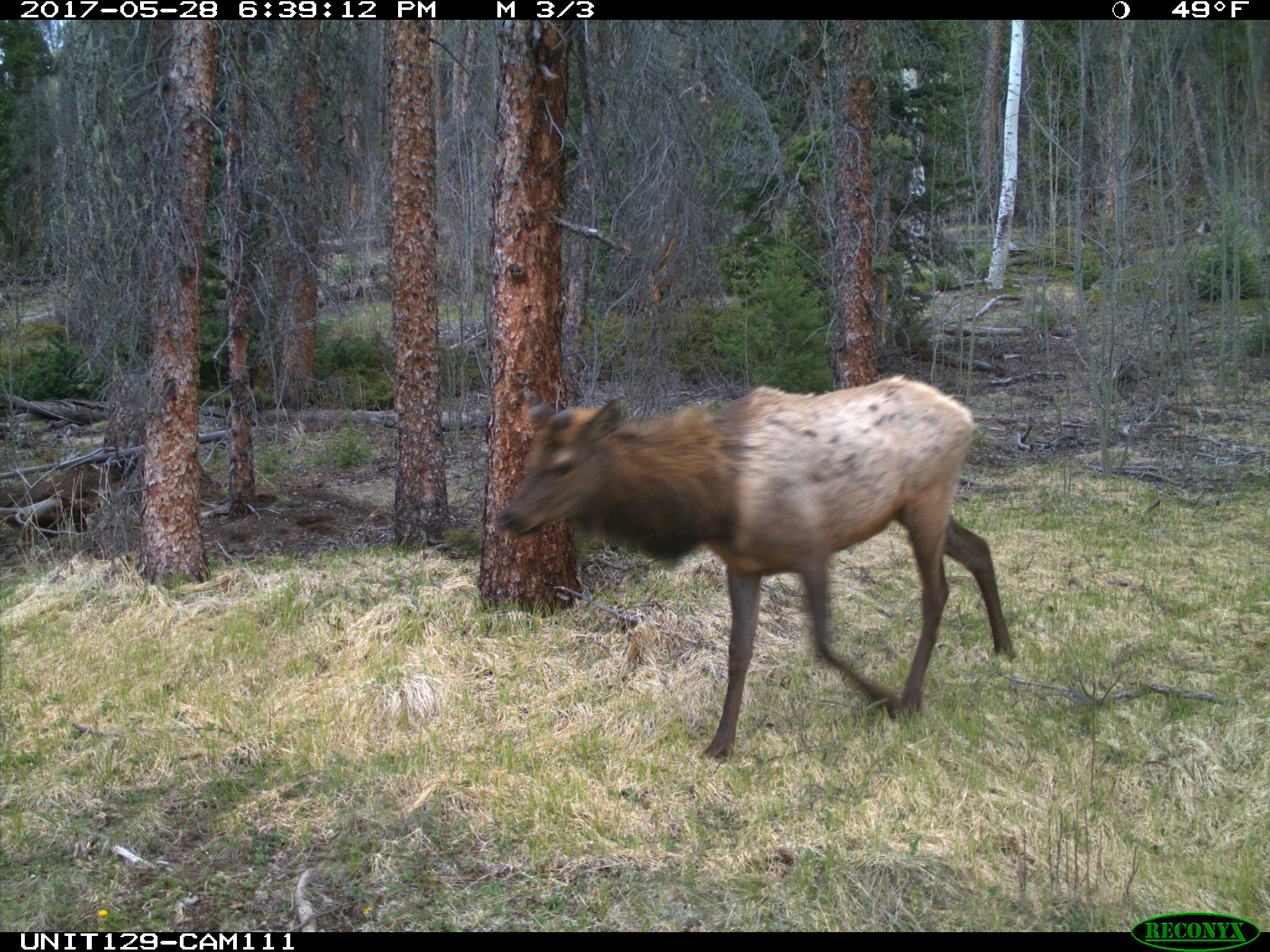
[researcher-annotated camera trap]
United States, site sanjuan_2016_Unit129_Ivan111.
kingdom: Animalia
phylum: Chordata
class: Mammalia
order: Artiodactyla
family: Cervidae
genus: Cervus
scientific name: Cervus elaphus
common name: red deer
Cervus elaphus (red deer).